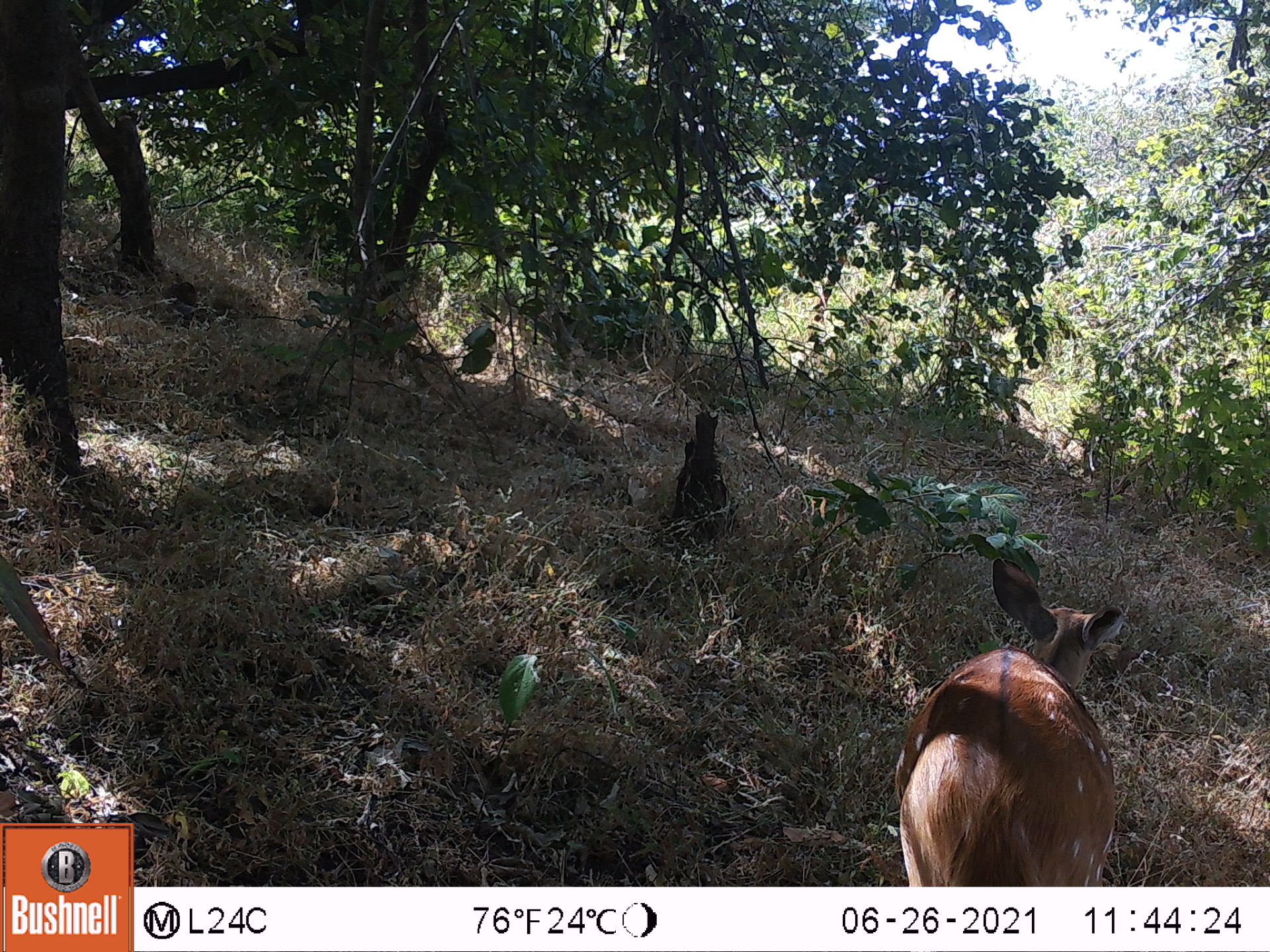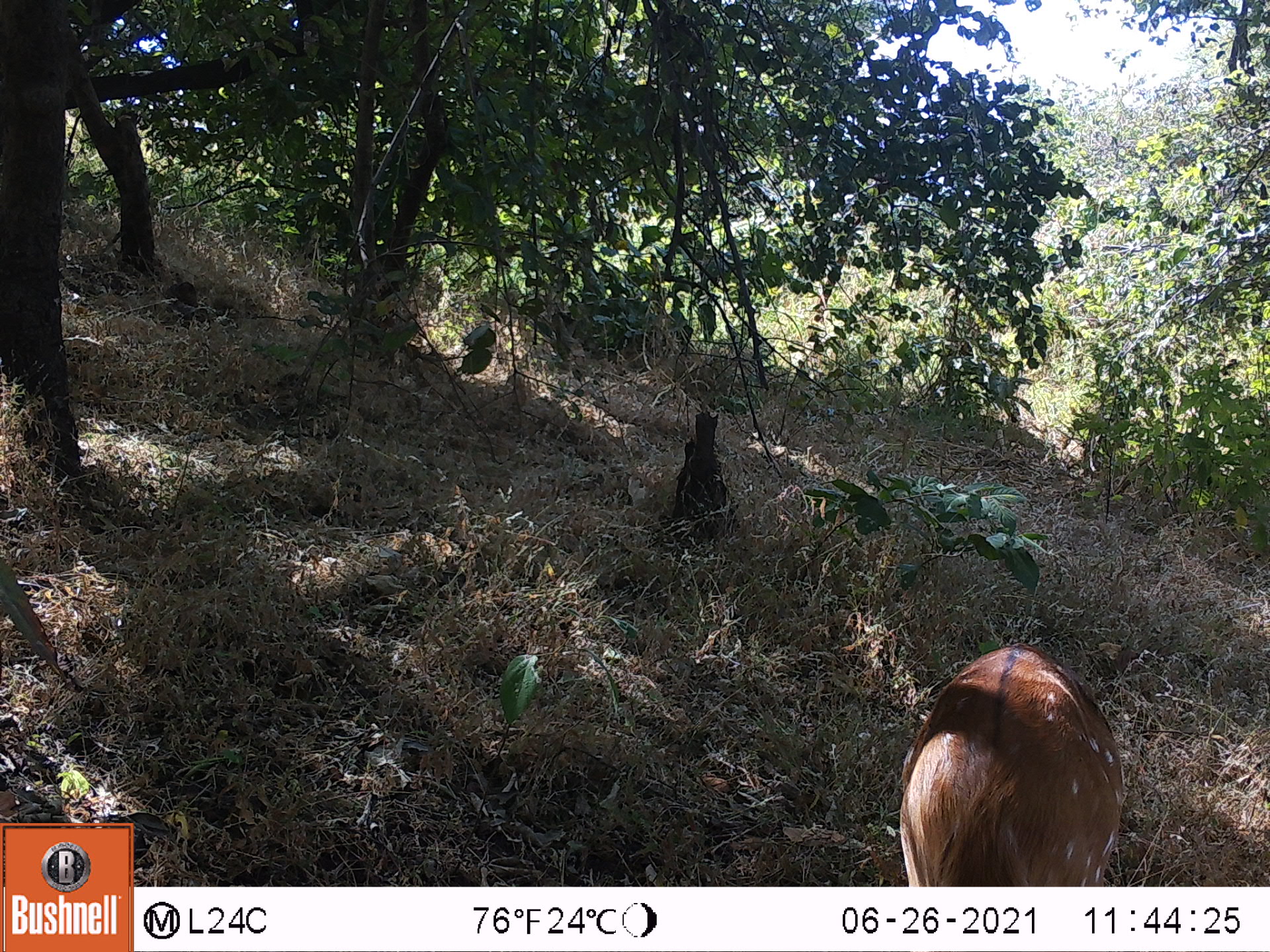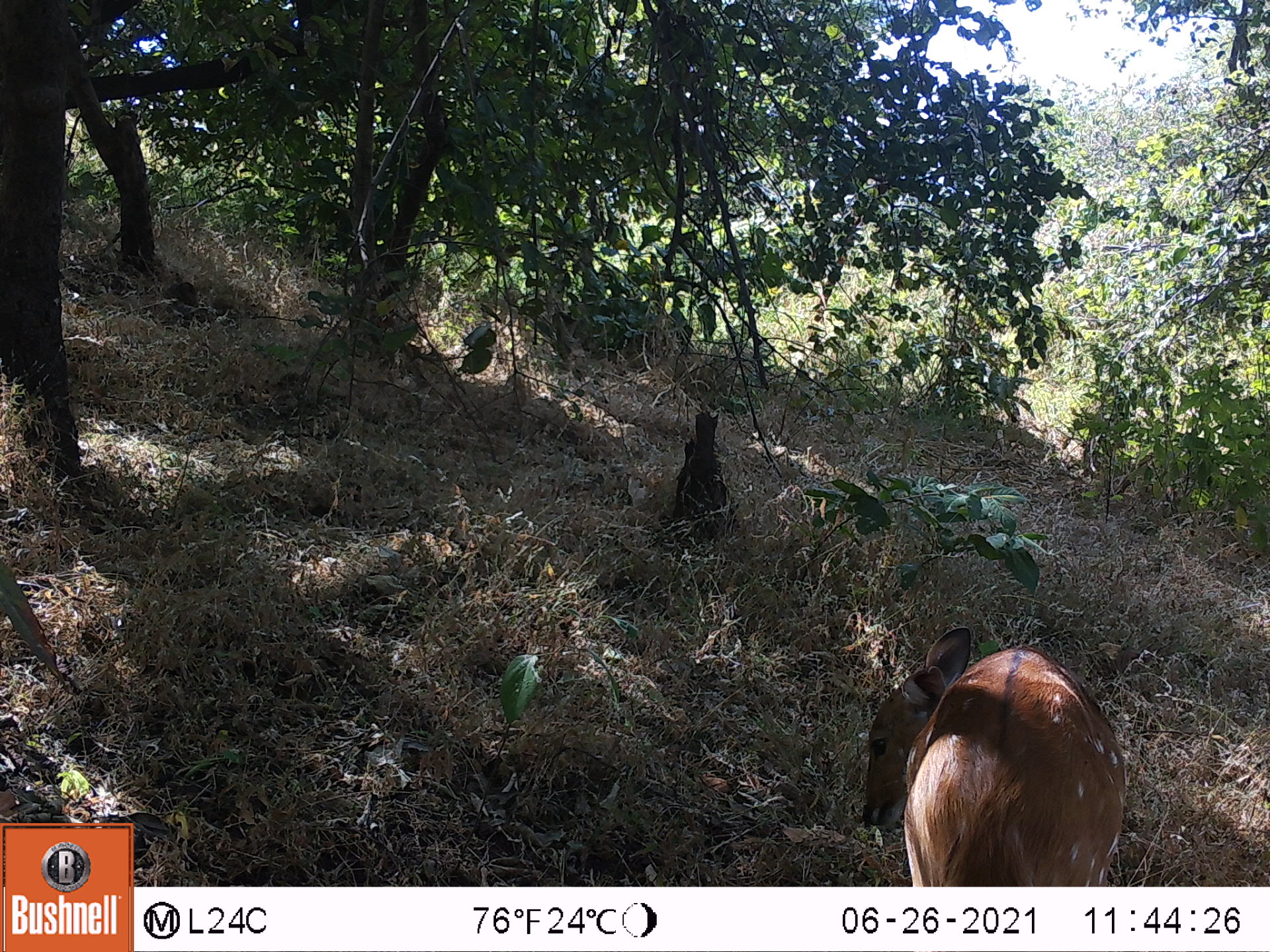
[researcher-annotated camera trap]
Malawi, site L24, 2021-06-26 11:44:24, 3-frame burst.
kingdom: Animalia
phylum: Chordata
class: Mammalia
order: Artiodactyla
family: Bovidae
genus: Tragelaphus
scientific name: Tragelaphus sylvaticus sylvaticus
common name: cape bushbuck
Cape bushbuck (Tragelaphus sylvaticus sylvaticus), count 1.